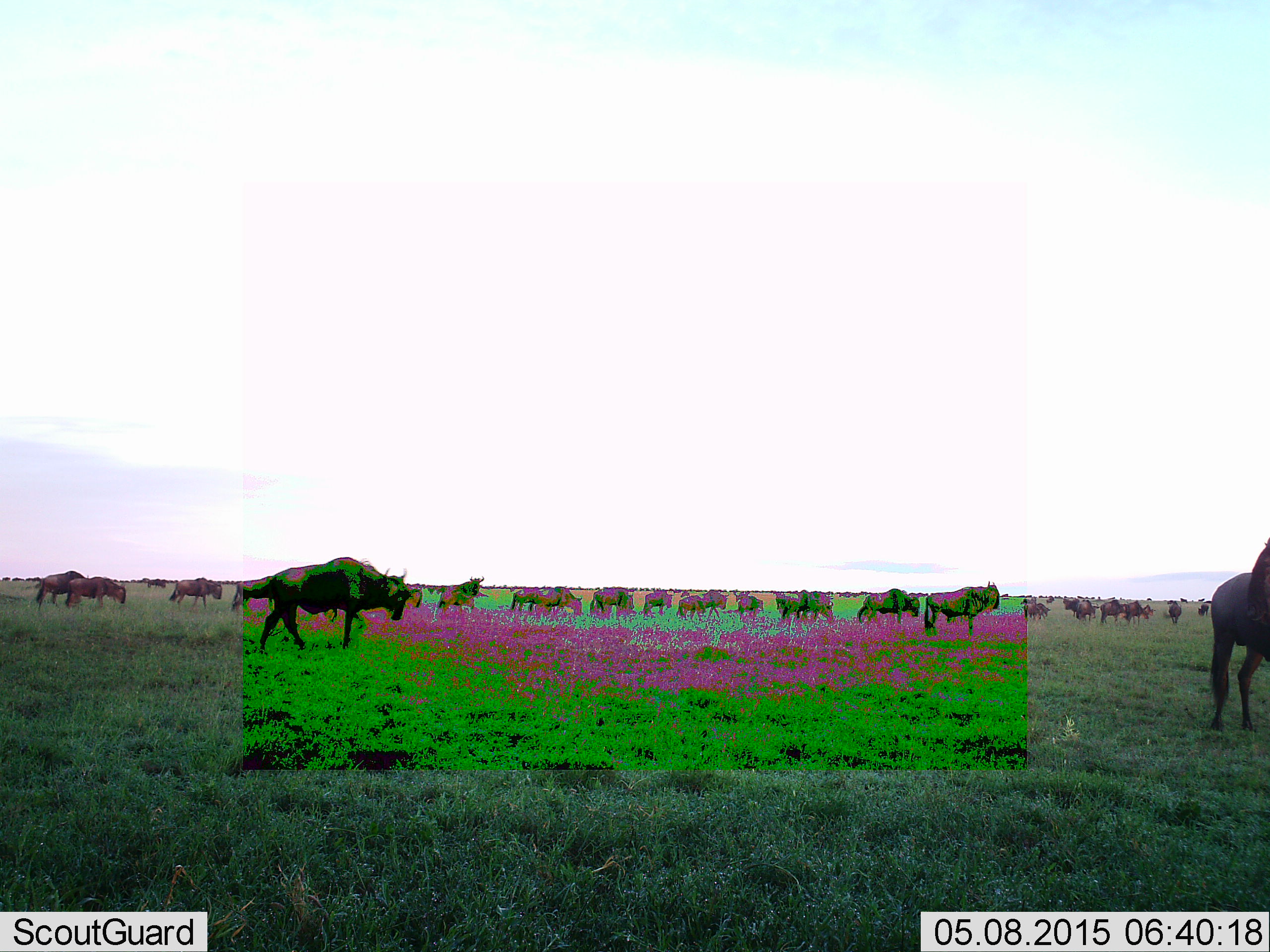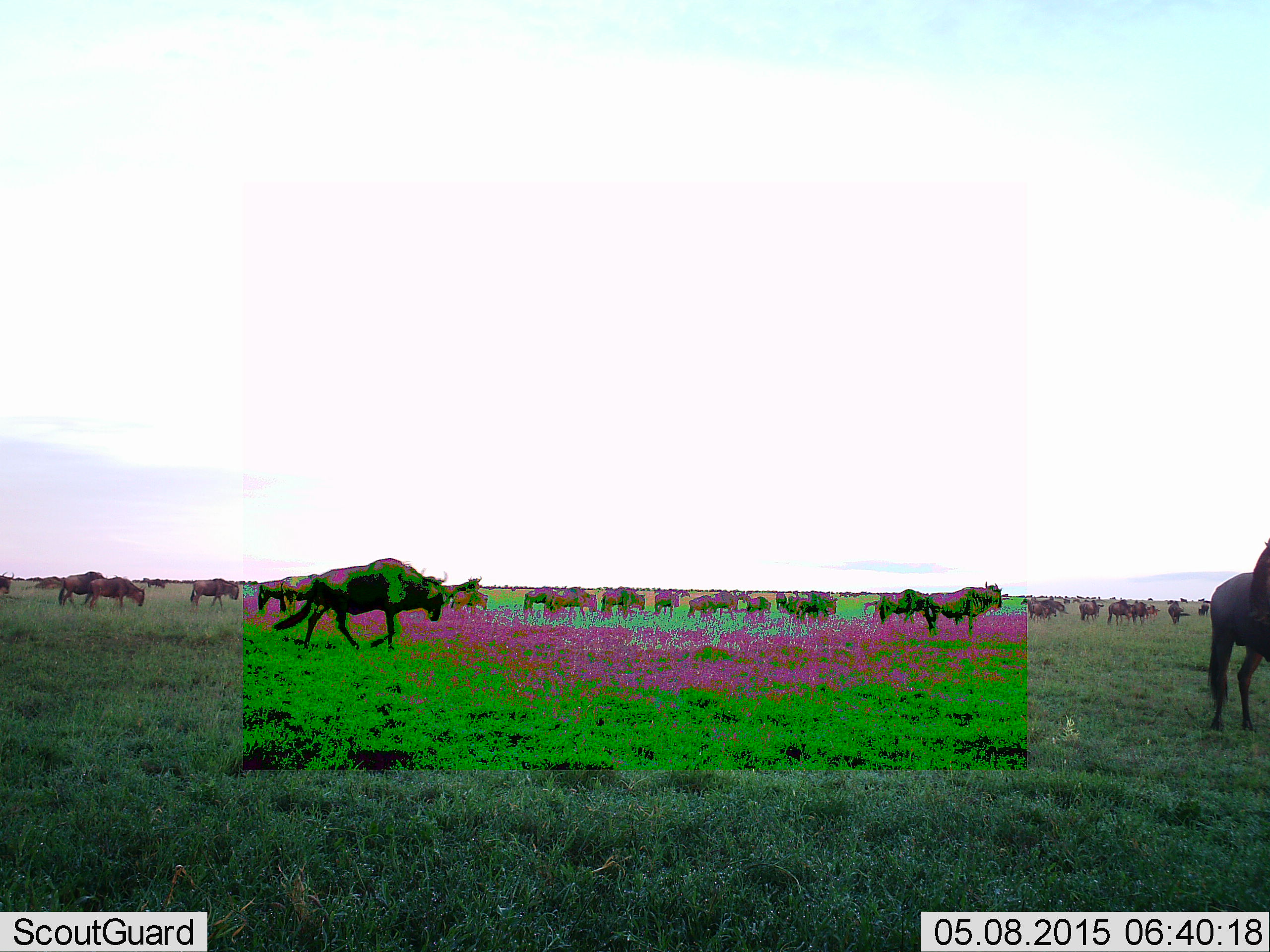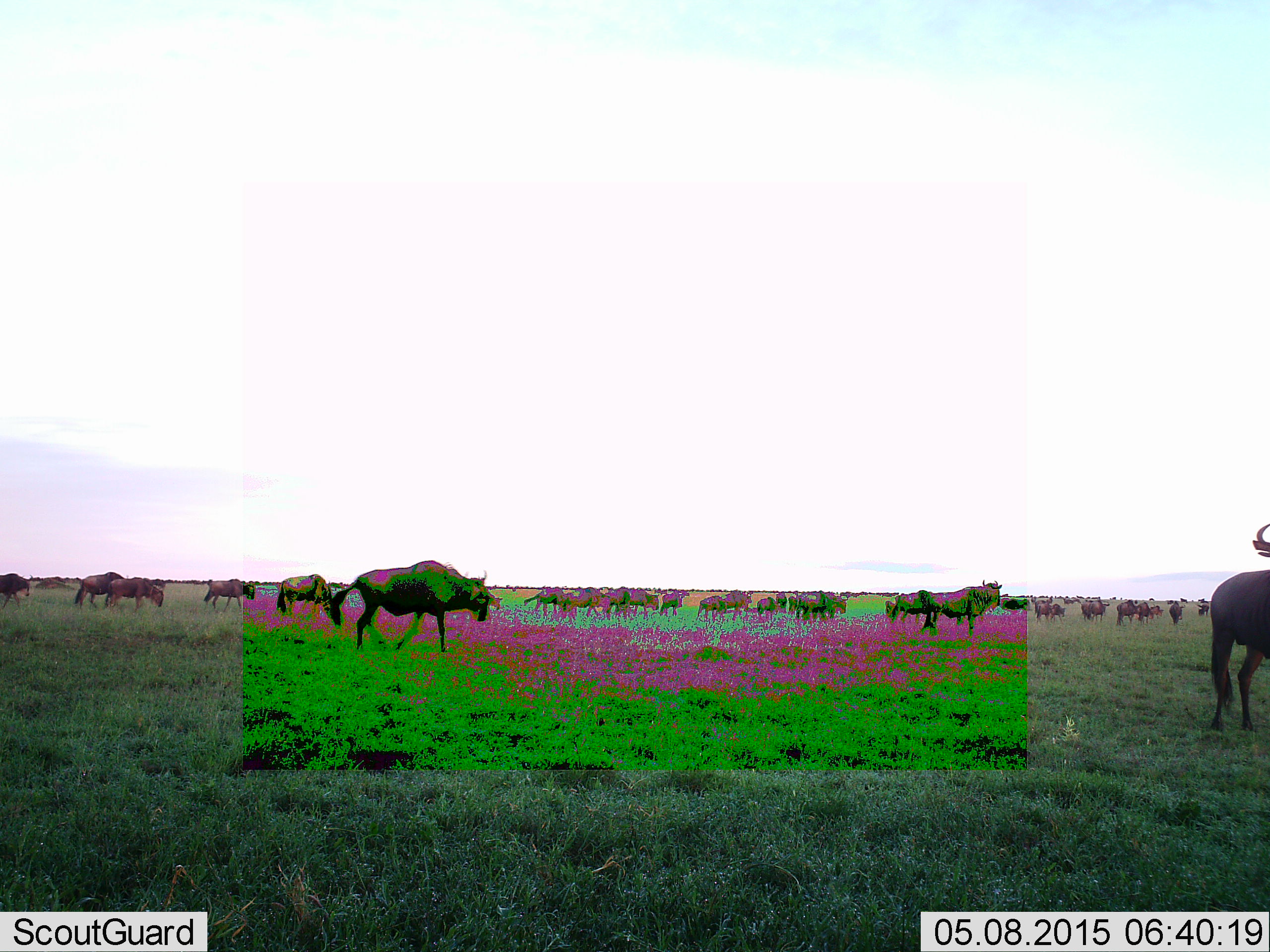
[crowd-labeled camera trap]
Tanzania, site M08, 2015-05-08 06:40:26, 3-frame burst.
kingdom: Animalia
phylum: Chordata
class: Mammalia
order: Artiodactyla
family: Bovidae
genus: Connochaetes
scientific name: Connochaetes taurinus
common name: blue wildebeest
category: wildebeest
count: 51+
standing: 50%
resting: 0%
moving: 80%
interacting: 20%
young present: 0%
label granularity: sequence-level